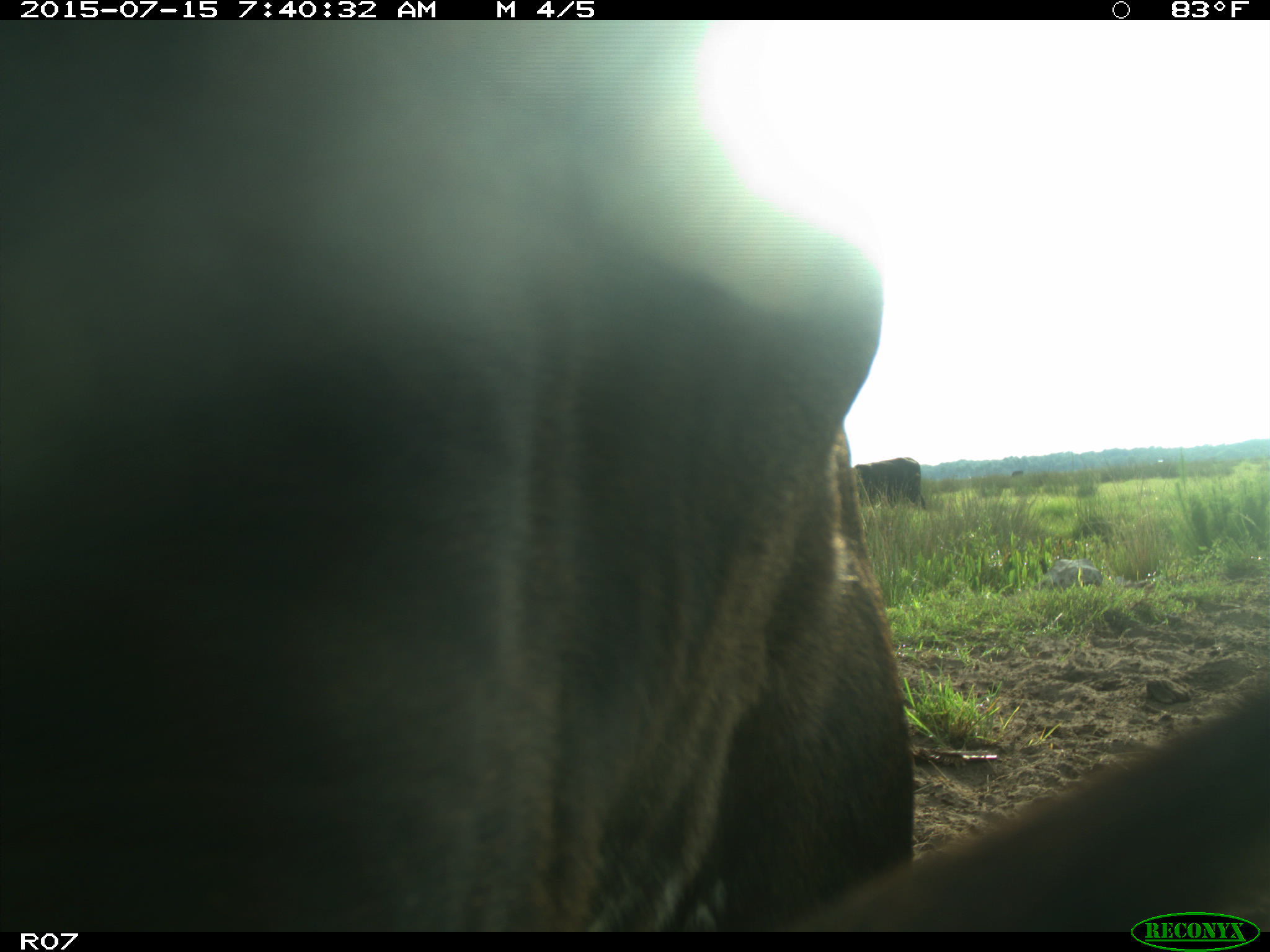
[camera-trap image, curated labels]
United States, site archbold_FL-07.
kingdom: Animalia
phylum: Chordata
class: Mammalia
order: Artiodactyla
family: Bovidae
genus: Bos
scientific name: Bos taurus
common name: domestic cow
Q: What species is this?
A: Bos taurus (domestic cow).